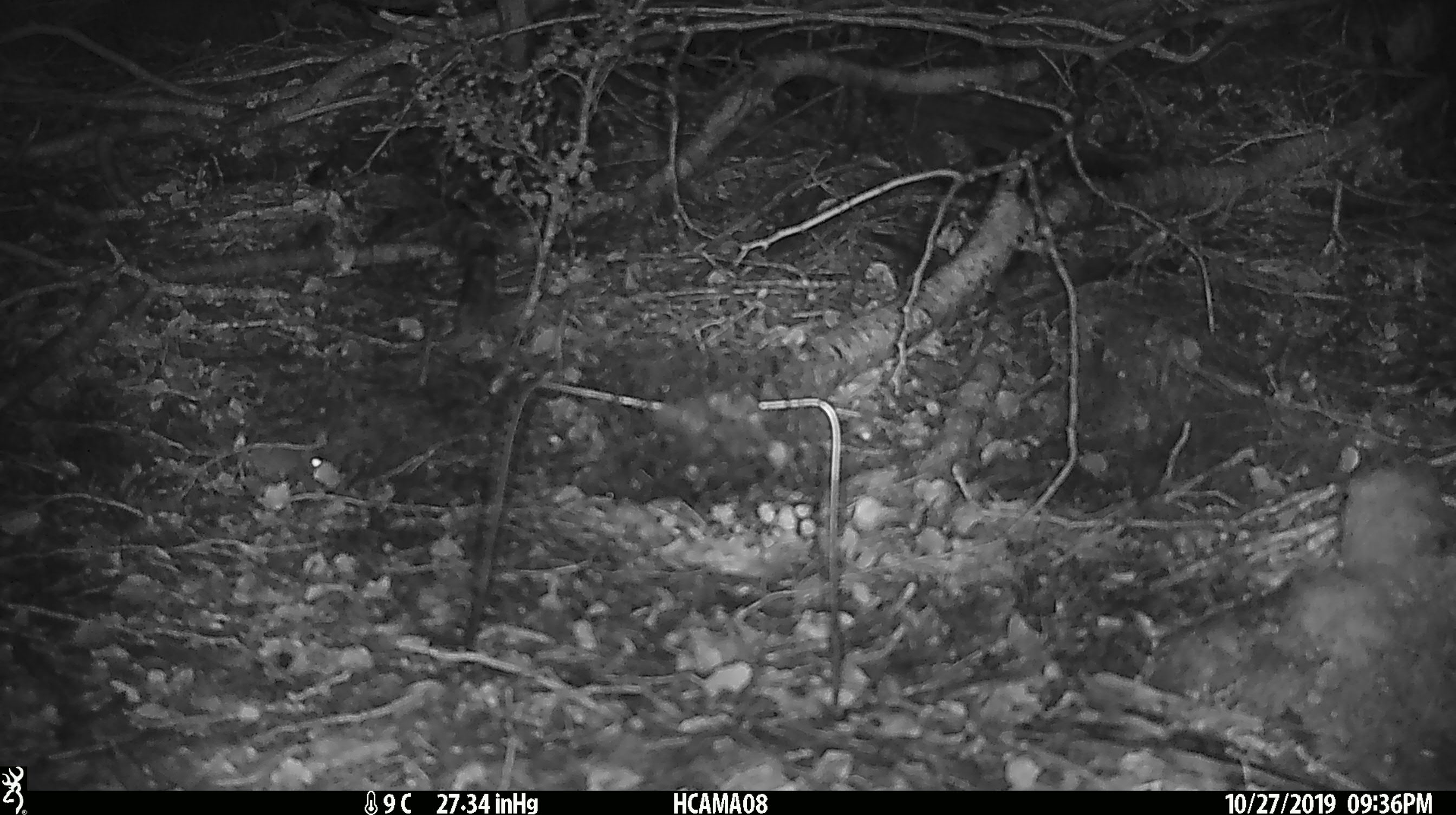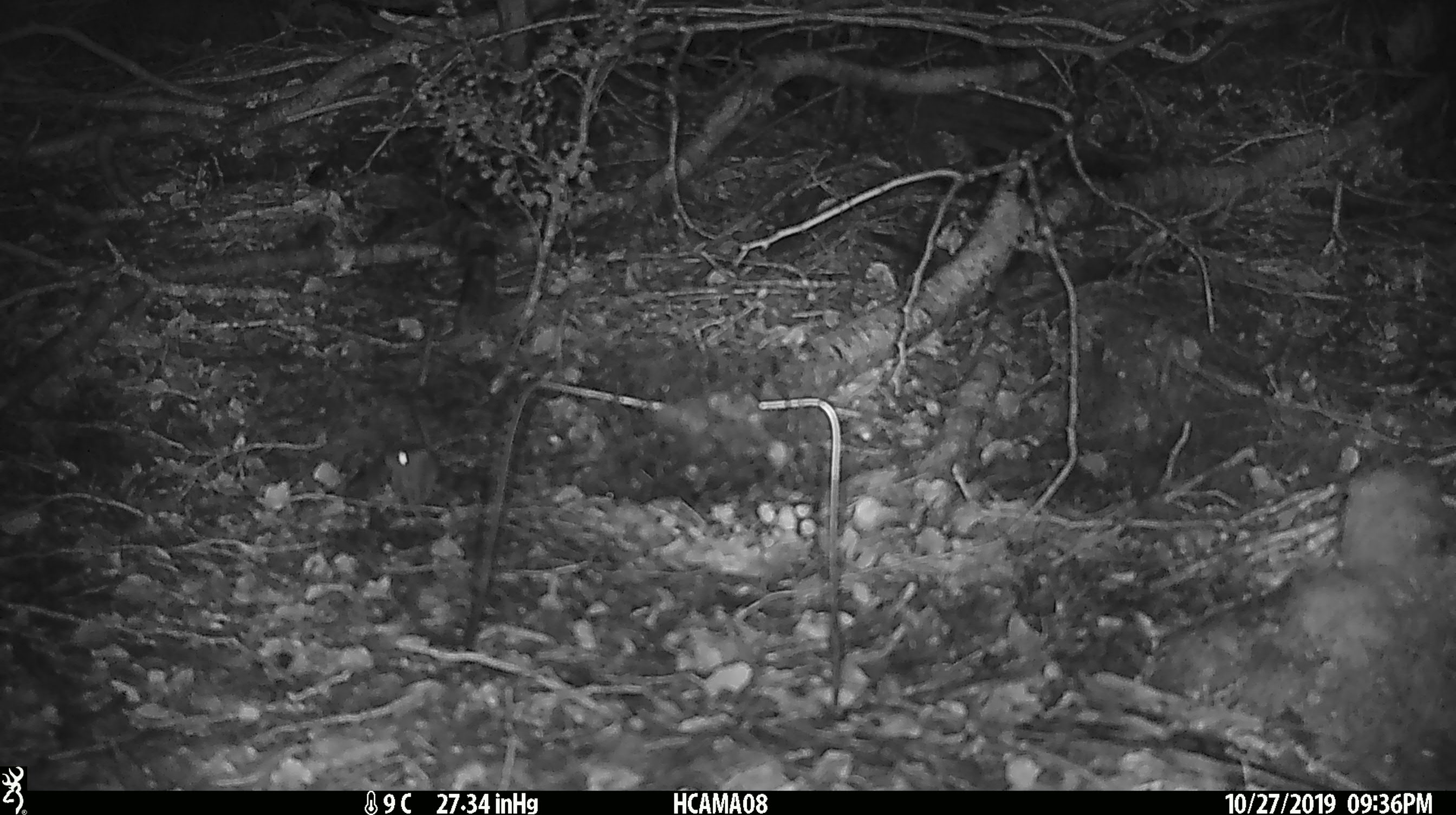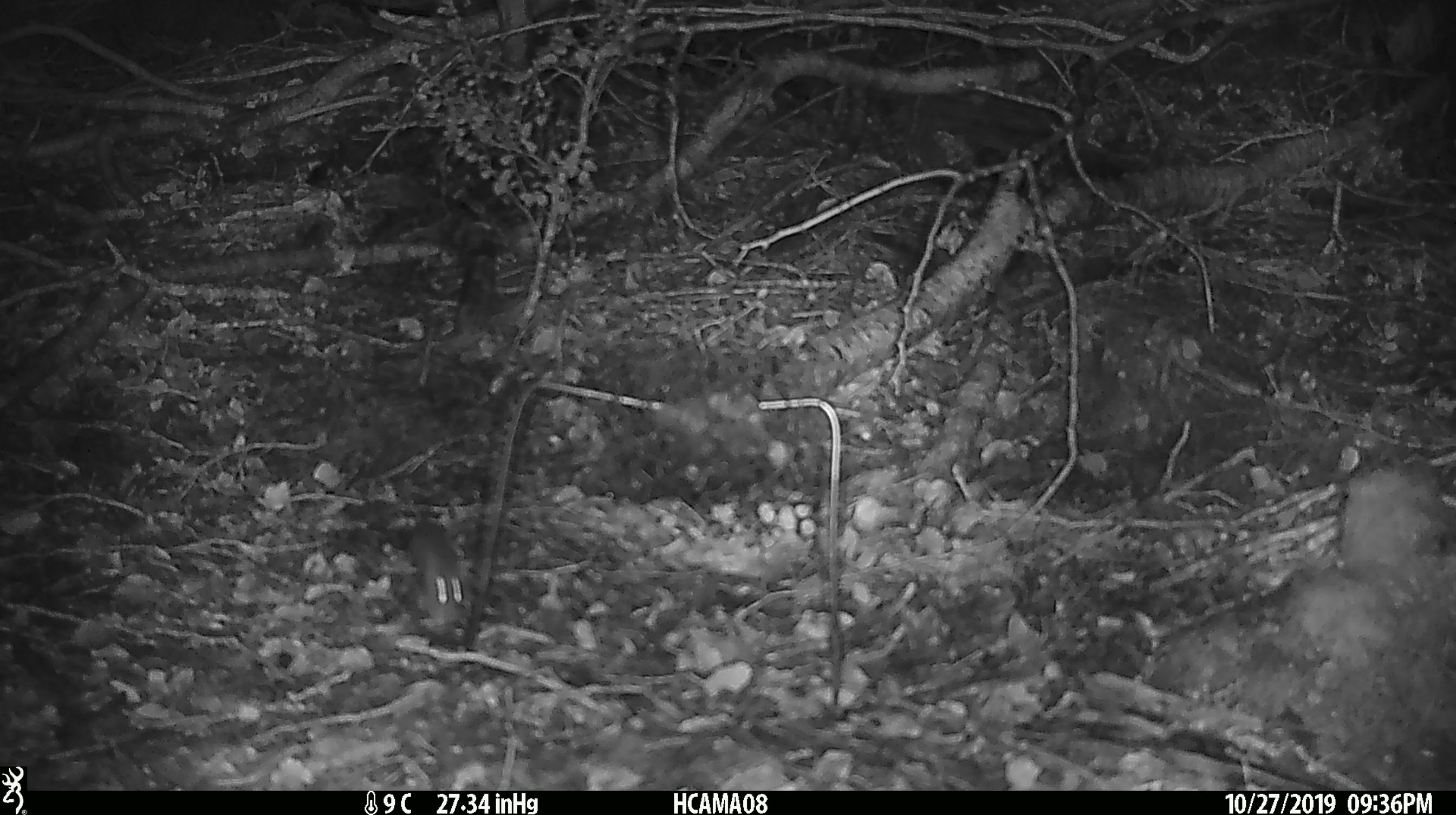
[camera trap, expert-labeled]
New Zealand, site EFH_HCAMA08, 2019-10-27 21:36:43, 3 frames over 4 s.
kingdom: Animalia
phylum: Chordata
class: Mammalia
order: Rodentia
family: Muridae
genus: Mus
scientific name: Mus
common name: mouse